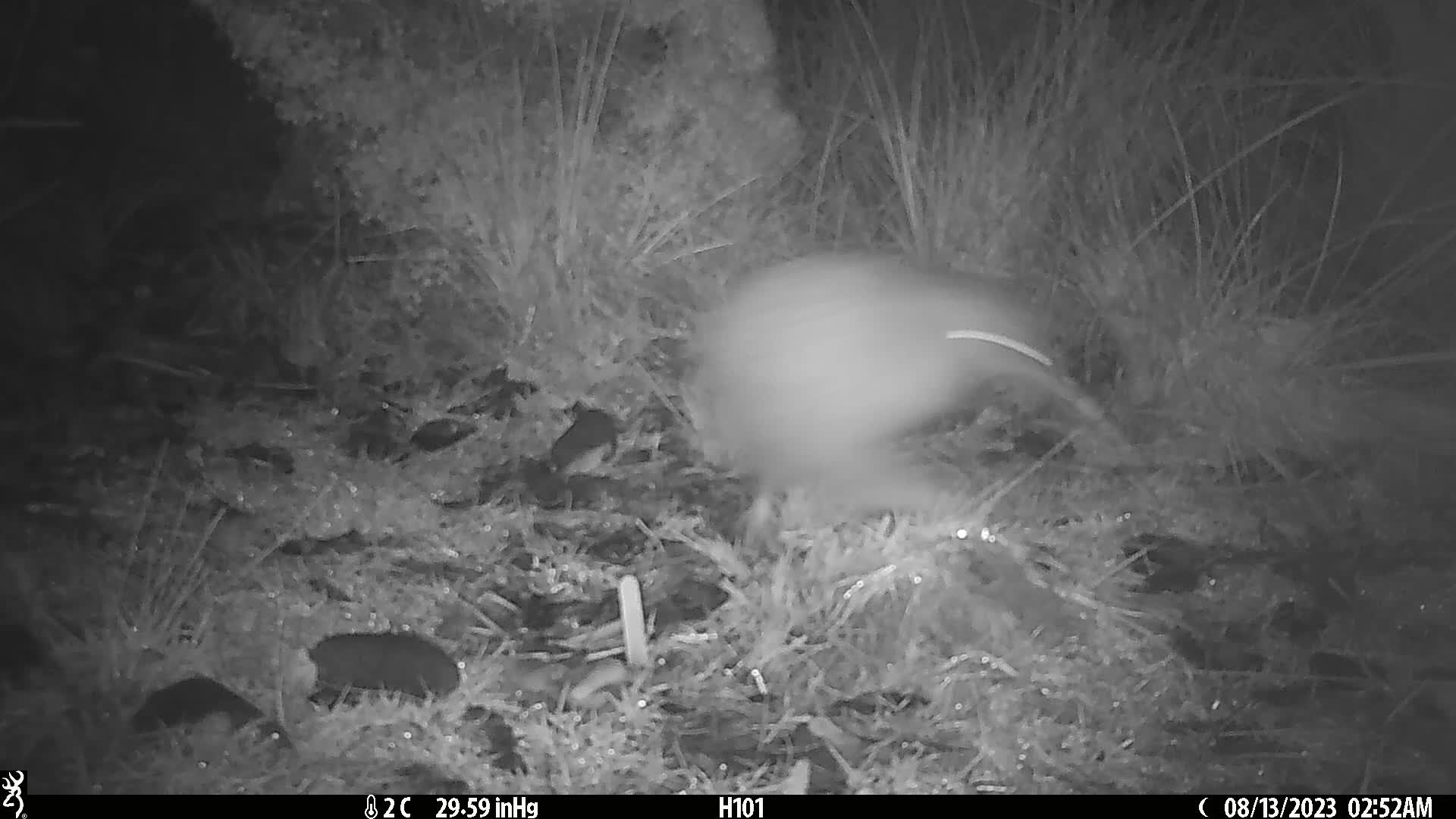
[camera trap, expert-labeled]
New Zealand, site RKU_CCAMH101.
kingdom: Animalia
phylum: Chordata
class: Aves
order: Apterygiformes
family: Apterygidae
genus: Apteryx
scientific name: Apteryx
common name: kiwi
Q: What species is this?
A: Kiwi (Apteryx).